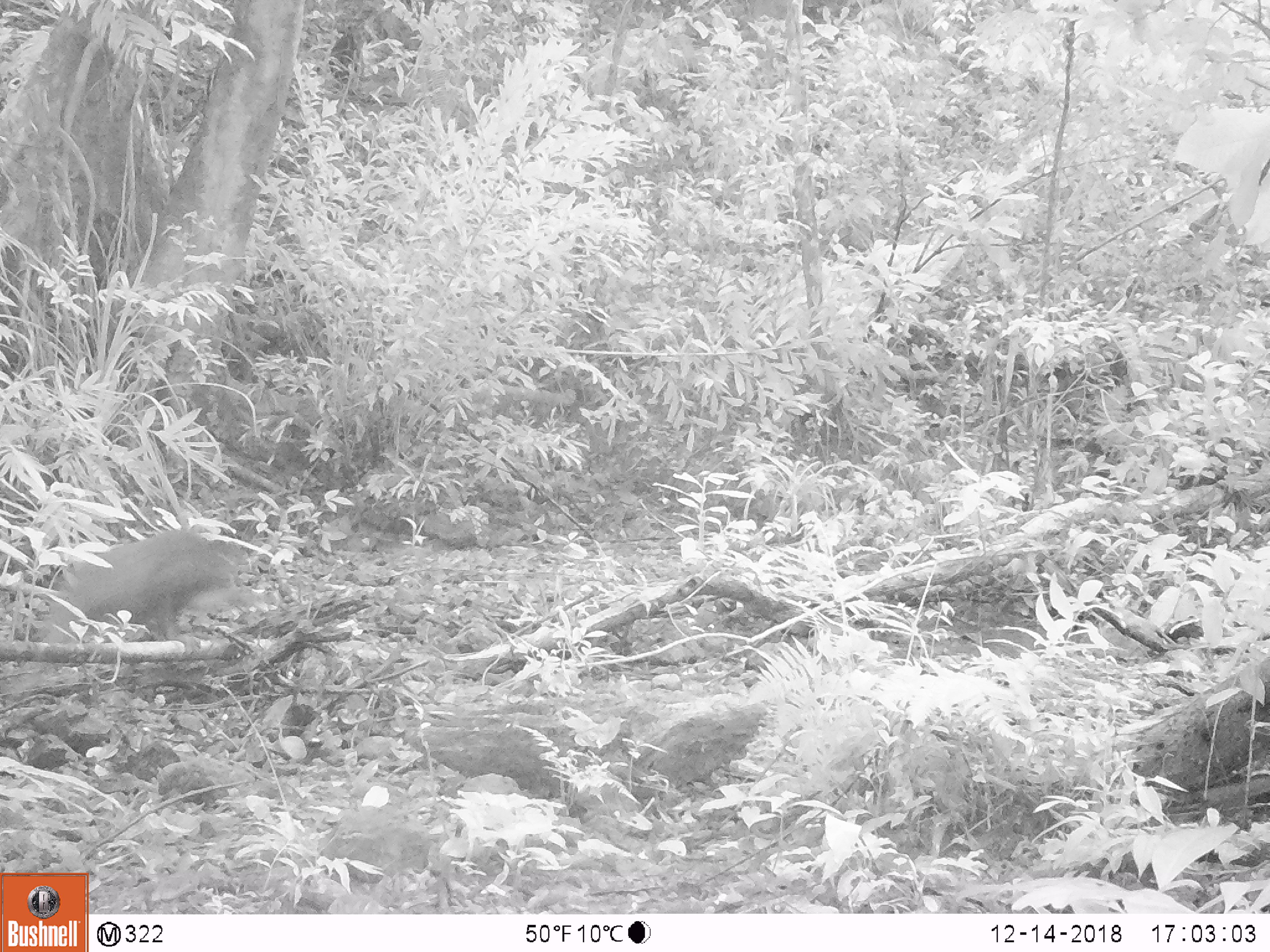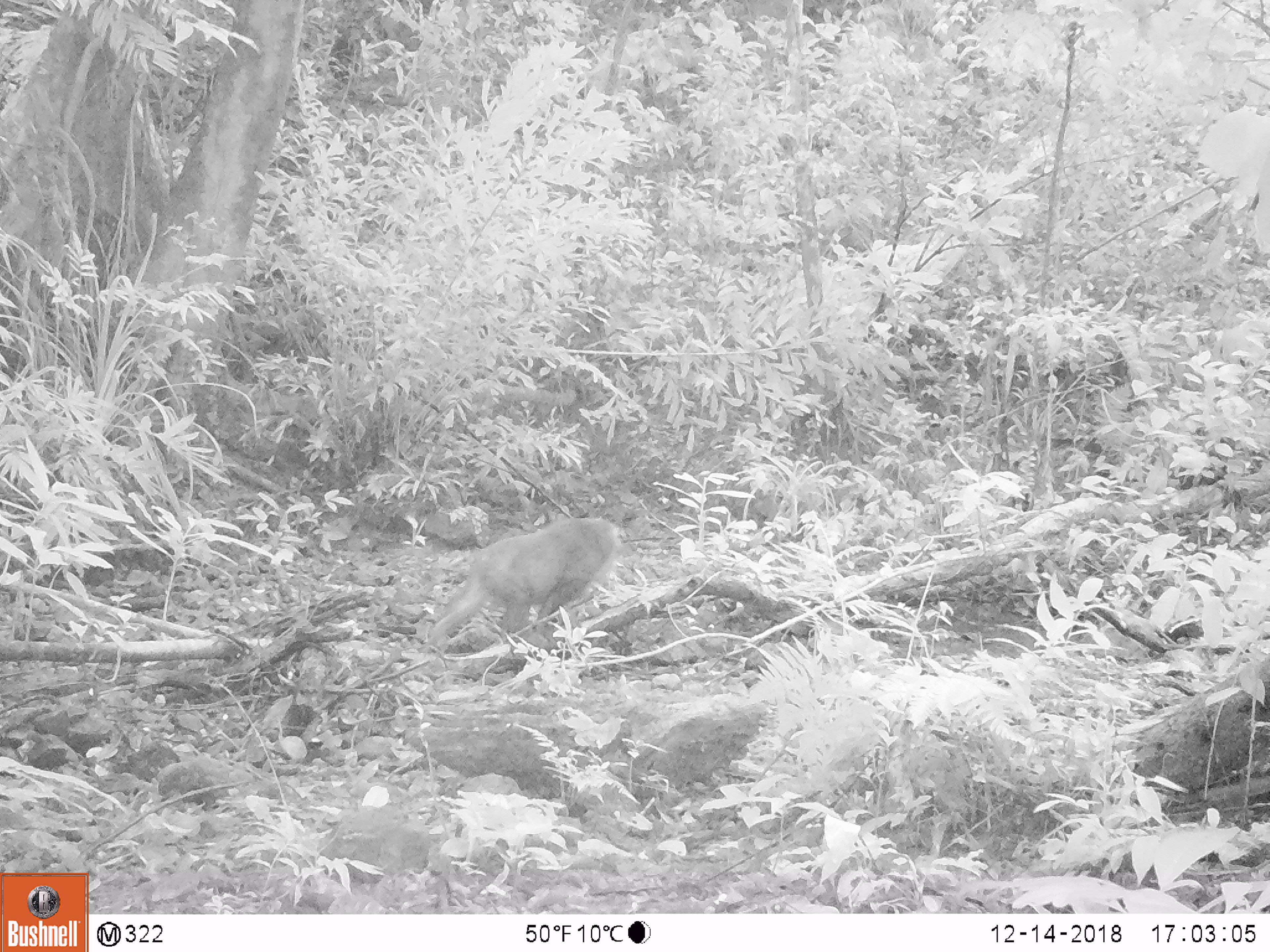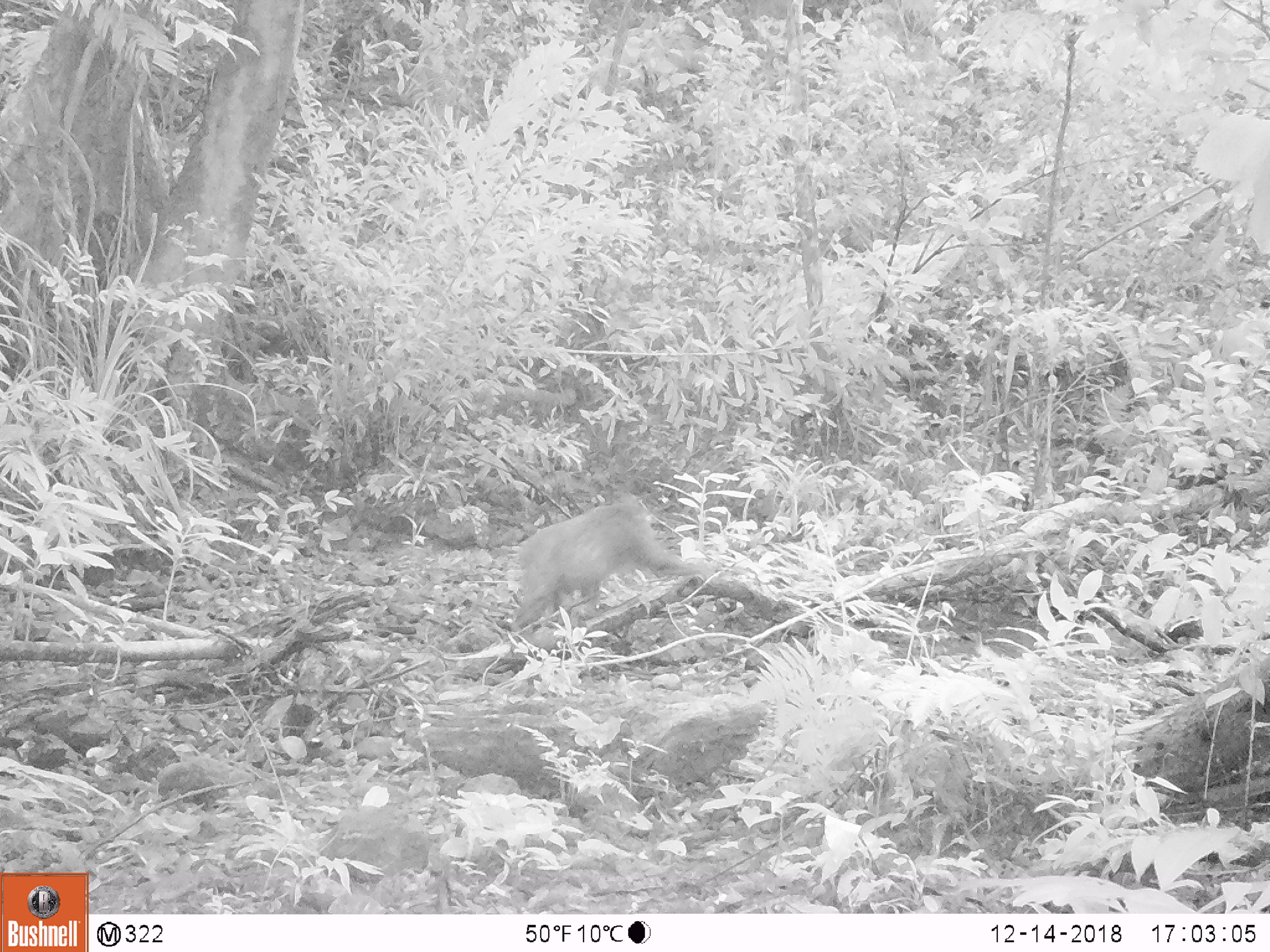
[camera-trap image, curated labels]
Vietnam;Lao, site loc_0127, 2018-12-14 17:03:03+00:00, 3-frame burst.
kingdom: Animalia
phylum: Chordata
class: Mammalia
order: Primates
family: Cercopithecidae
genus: Macaca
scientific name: Macaca arctoides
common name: stump-tailed macaque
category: stump tailed macaque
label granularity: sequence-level